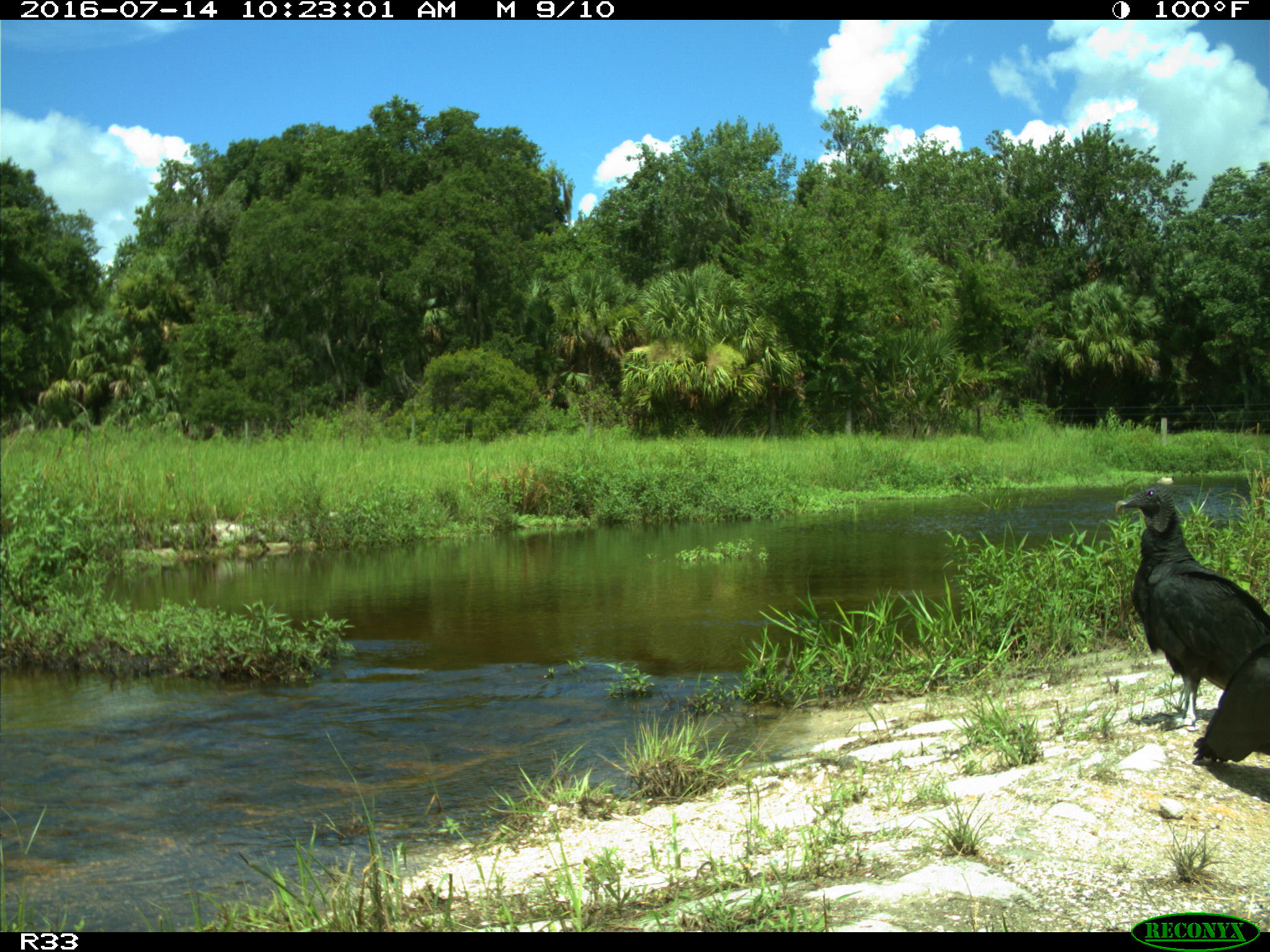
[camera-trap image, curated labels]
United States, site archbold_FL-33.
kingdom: Animalia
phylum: Chordata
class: Aves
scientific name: Aves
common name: birds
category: unidentified bird